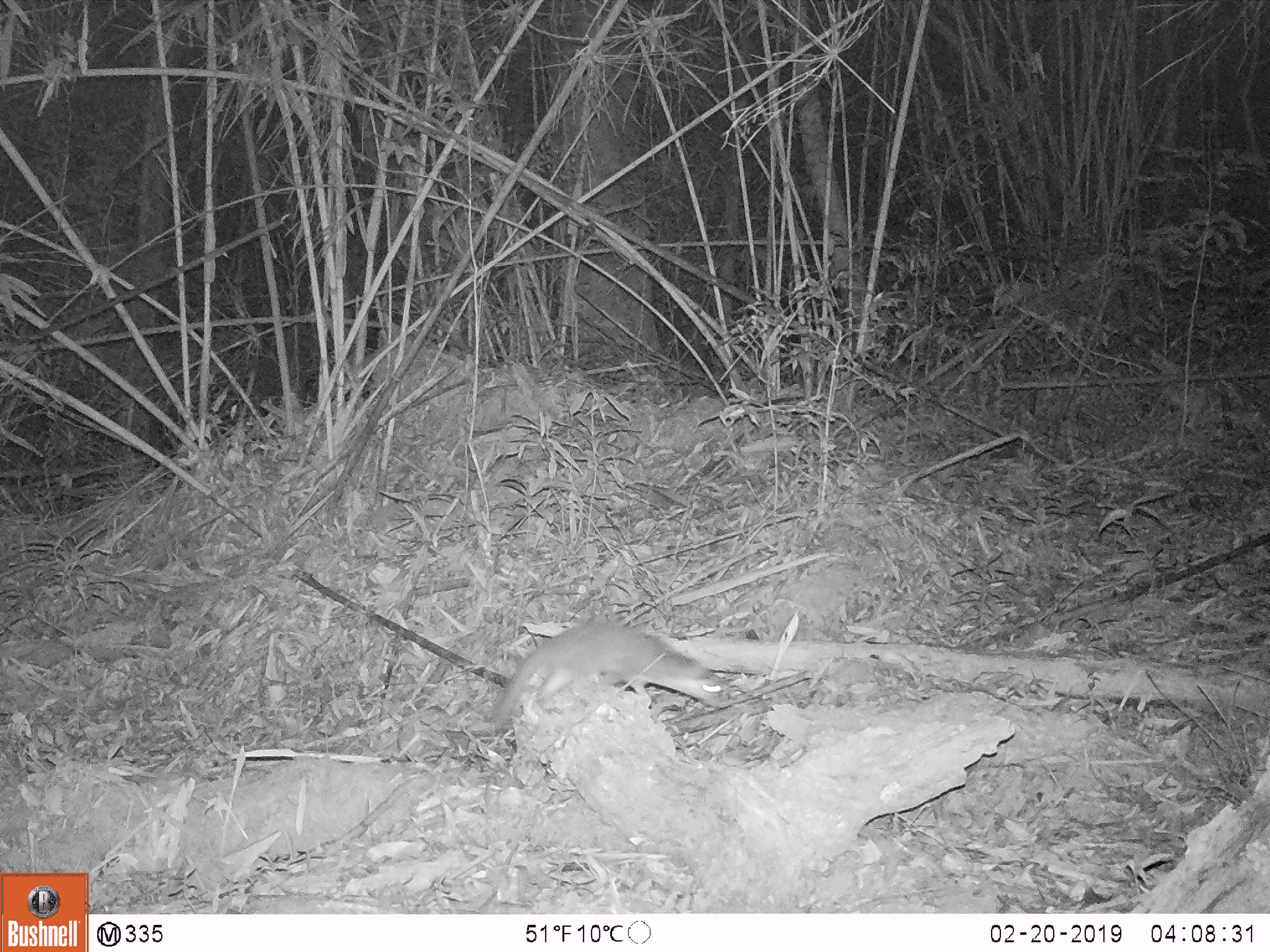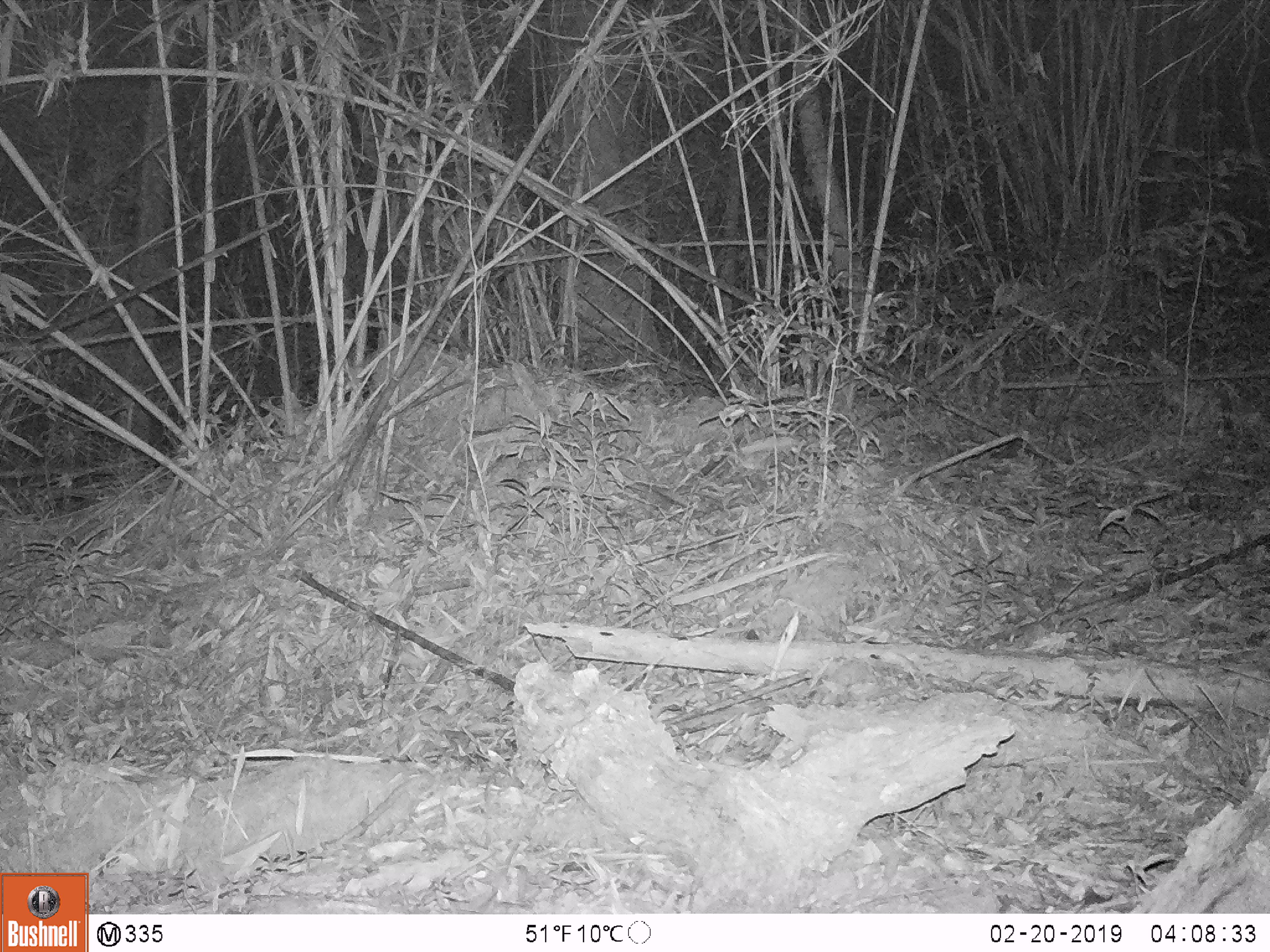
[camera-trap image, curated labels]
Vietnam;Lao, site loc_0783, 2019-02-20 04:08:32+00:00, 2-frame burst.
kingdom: Animalia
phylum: Chordata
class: Mammalia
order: Carnivora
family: Mustelidae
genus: Melogale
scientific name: Melogale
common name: ferret badger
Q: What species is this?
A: Ferret badger (Melogale).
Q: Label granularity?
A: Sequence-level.